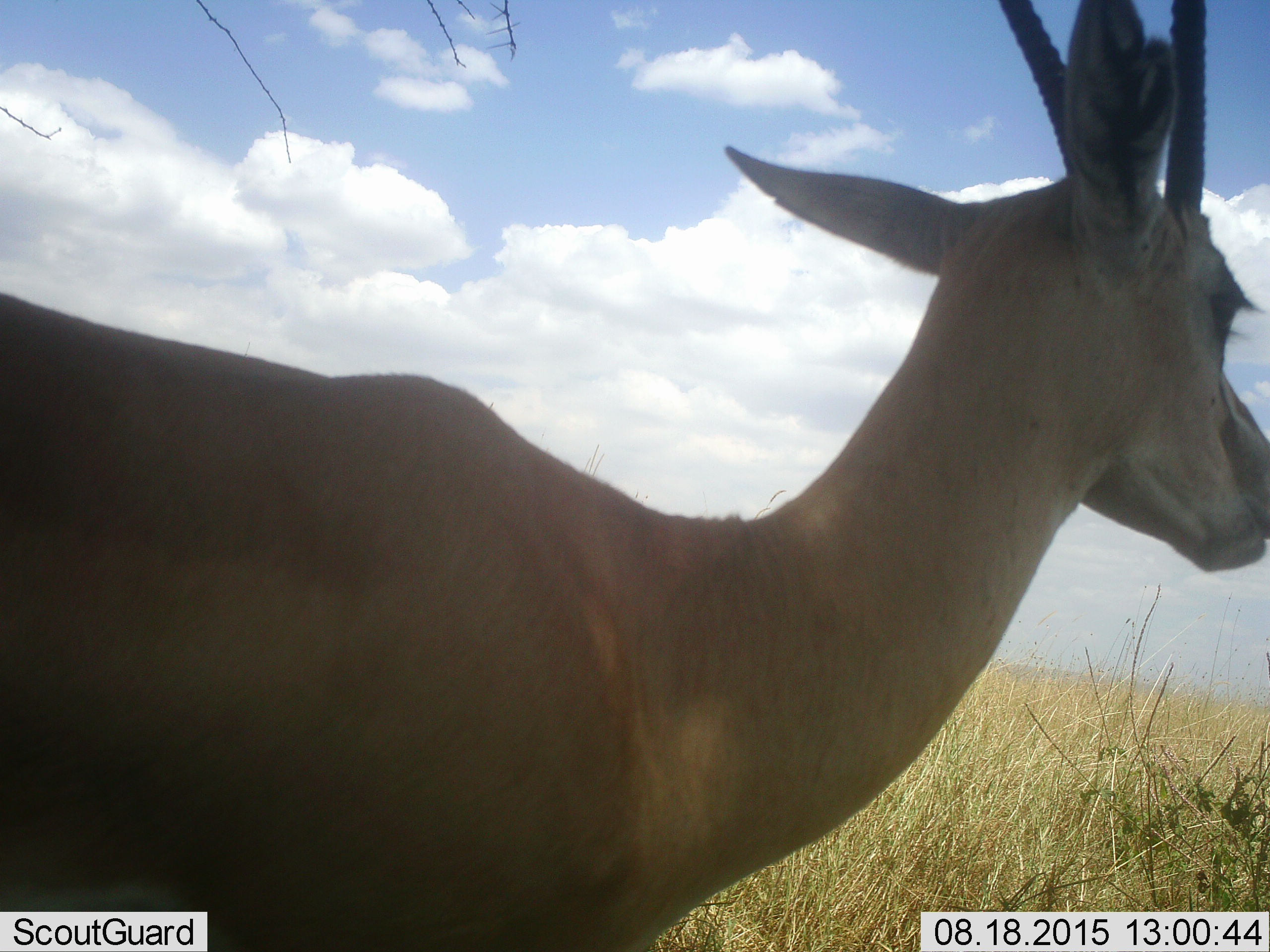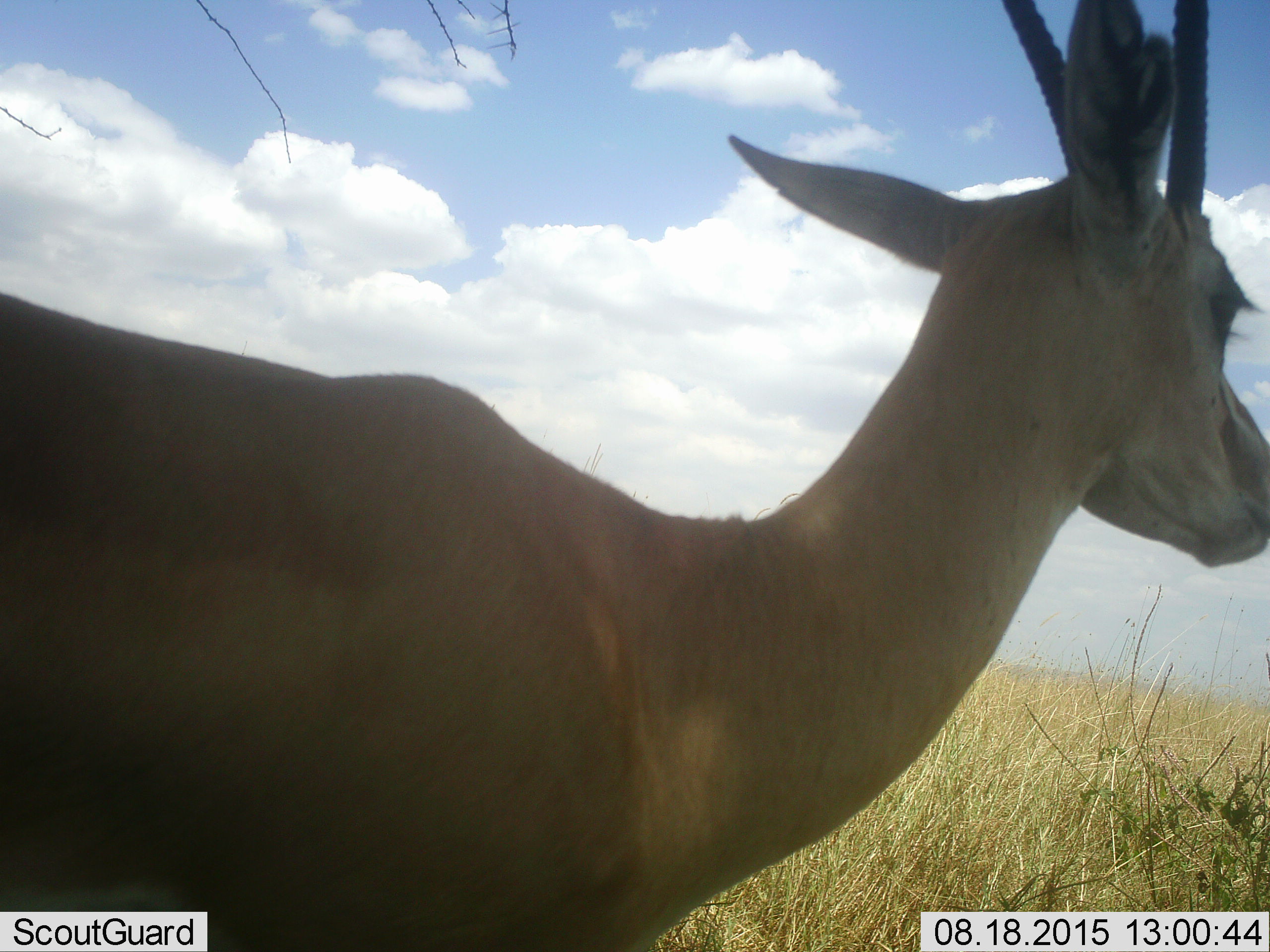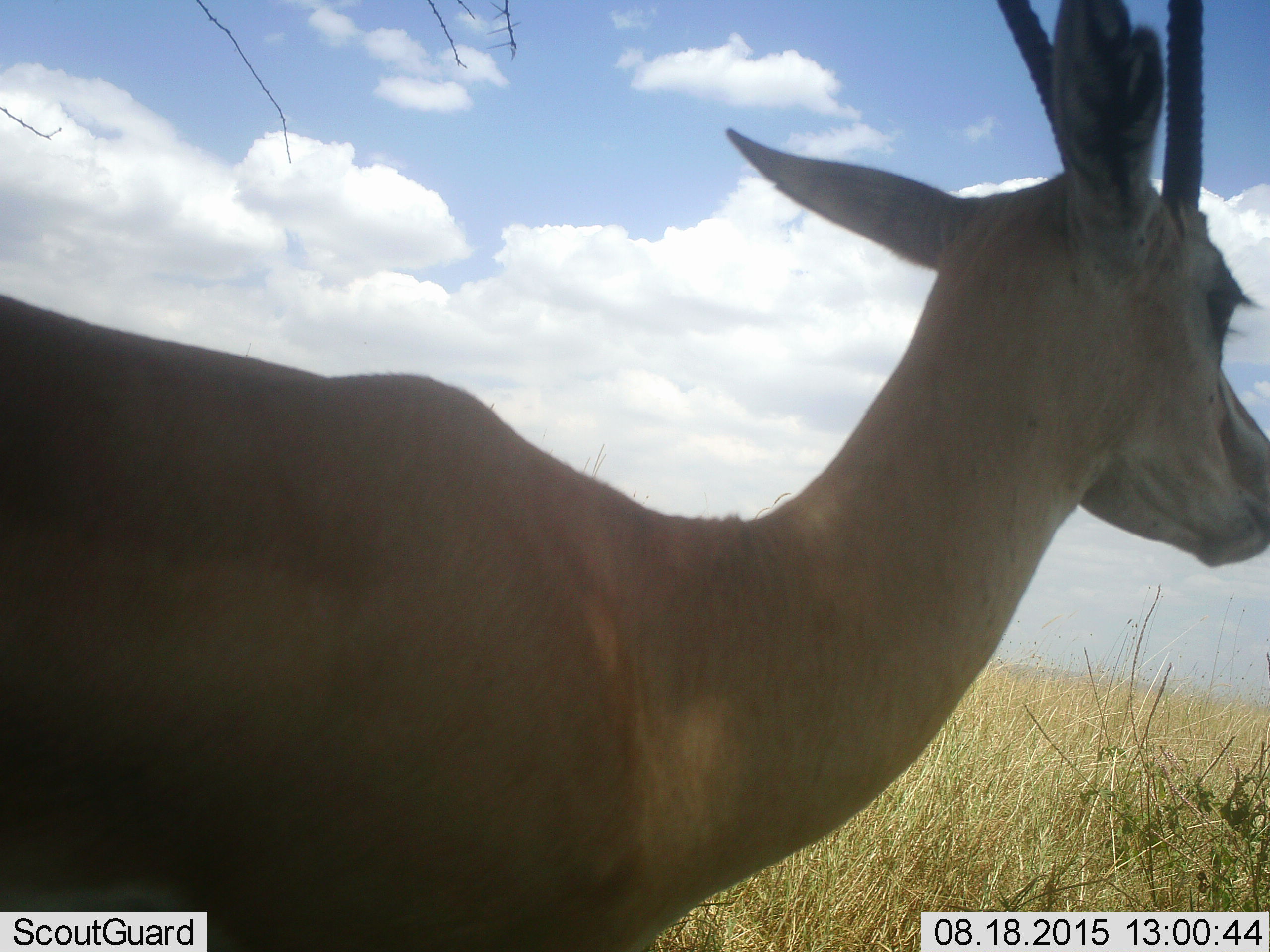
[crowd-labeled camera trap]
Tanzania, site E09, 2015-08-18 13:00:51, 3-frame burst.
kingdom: Animalia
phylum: Chordata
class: Mammalia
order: Artiodactyla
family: Bovidae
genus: Nanger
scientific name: Nanger granti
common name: grant's gazelle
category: gazellegrants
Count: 1.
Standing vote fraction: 92%.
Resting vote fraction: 0%.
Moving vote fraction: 8%.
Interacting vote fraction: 0%.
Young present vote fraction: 0%.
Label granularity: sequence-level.